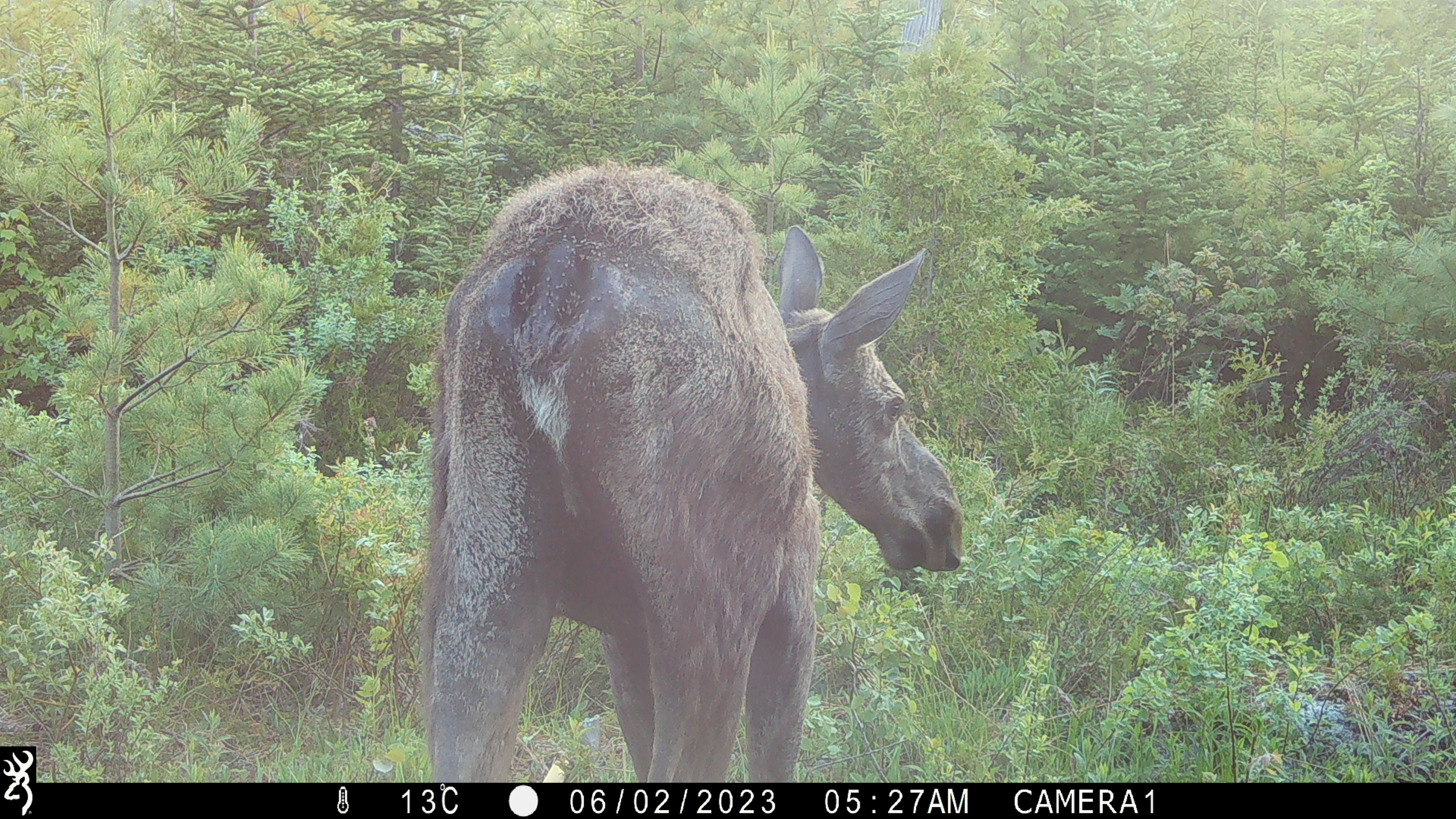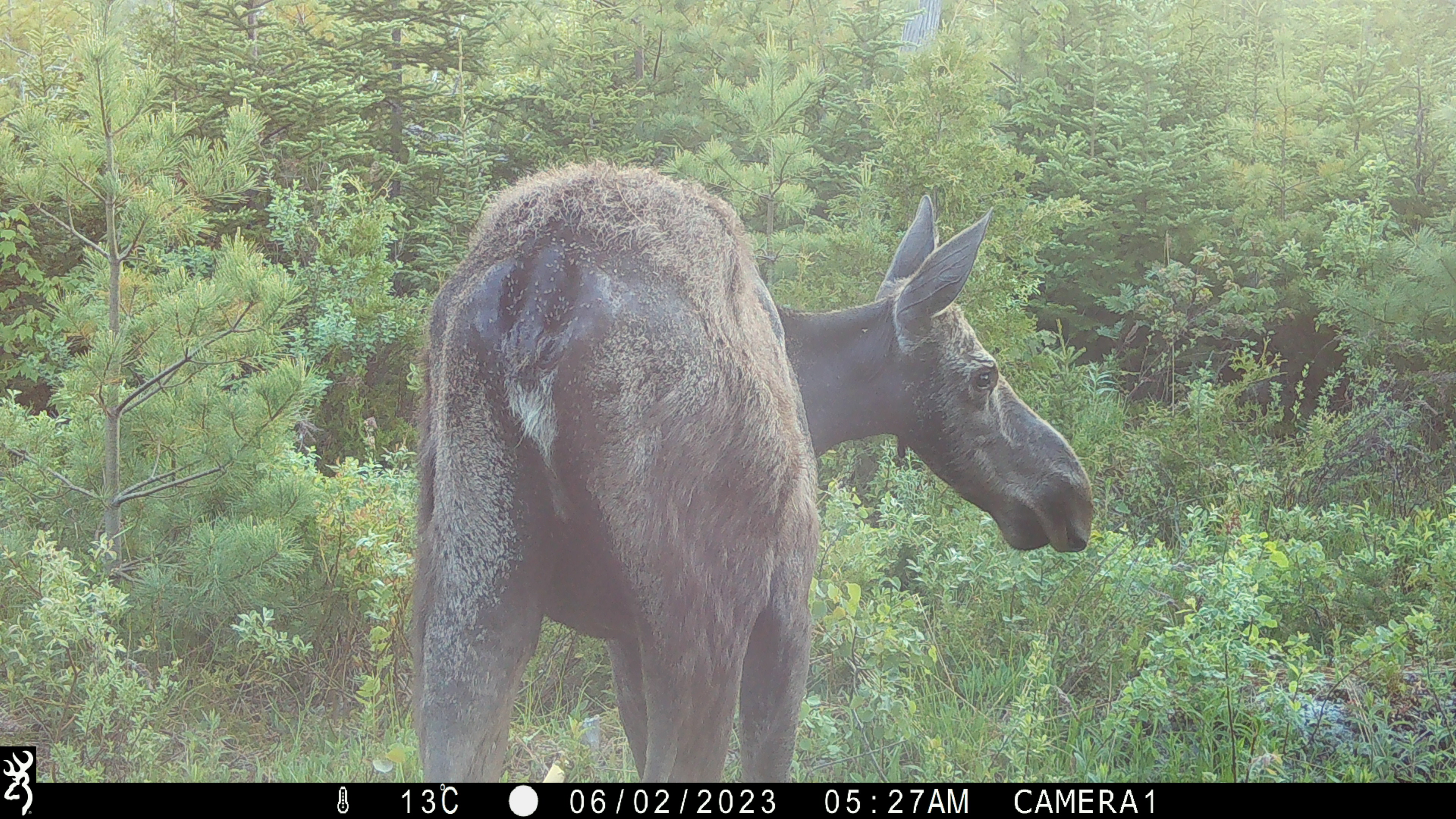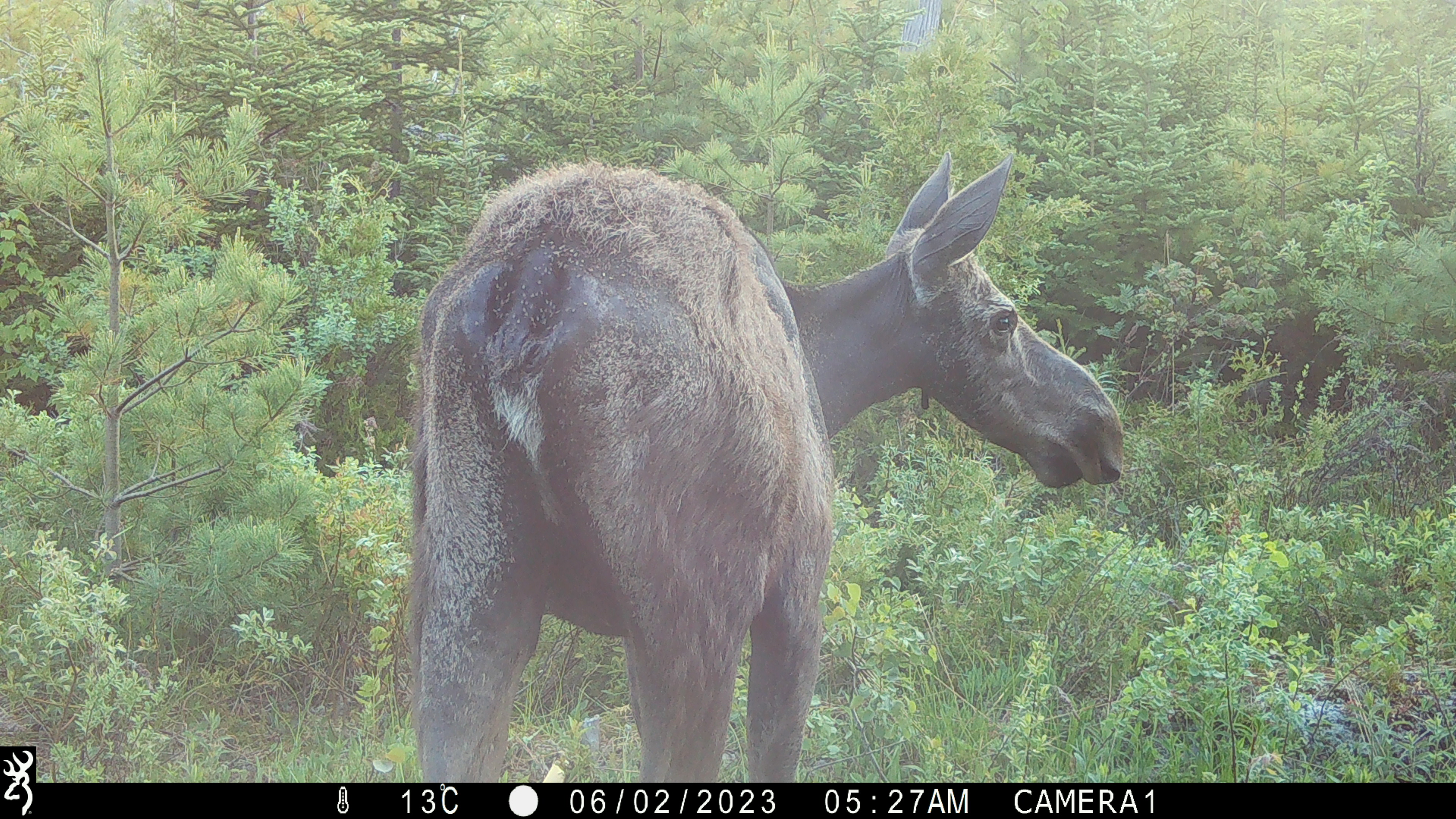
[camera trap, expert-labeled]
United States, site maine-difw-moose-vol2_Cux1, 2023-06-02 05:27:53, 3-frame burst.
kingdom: Animalia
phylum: Chordata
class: Mammalia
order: Artiodactyla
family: Cervidae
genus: Alces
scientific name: Alces alces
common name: moose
Moose (Alces alces).